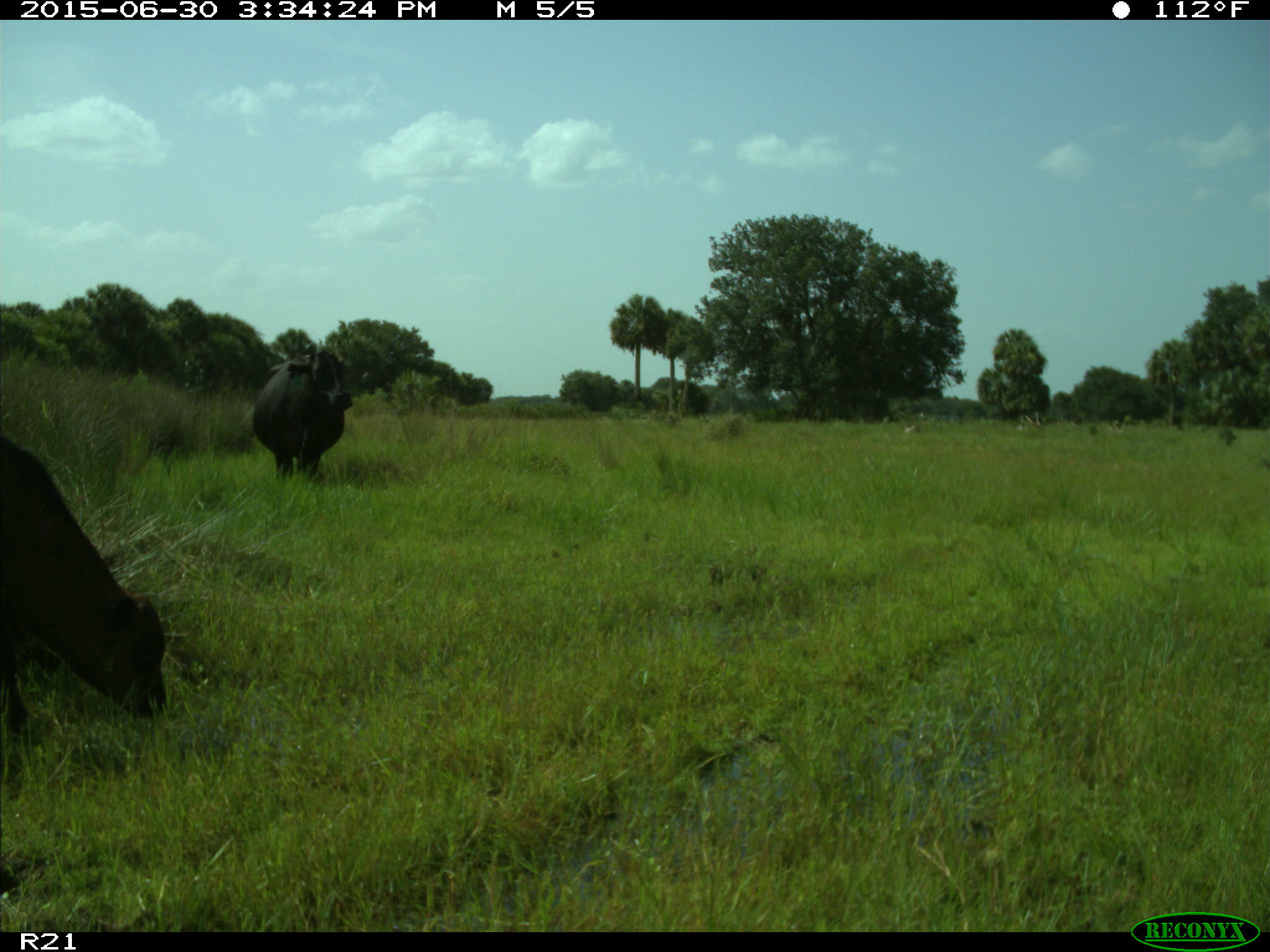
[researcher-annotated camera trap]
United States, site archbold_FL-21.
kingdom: Animalia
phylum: Chordata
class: Mammalia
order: Artiodactyla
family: Bovidae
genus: Bos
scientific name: Bos taurus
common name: domestic cow